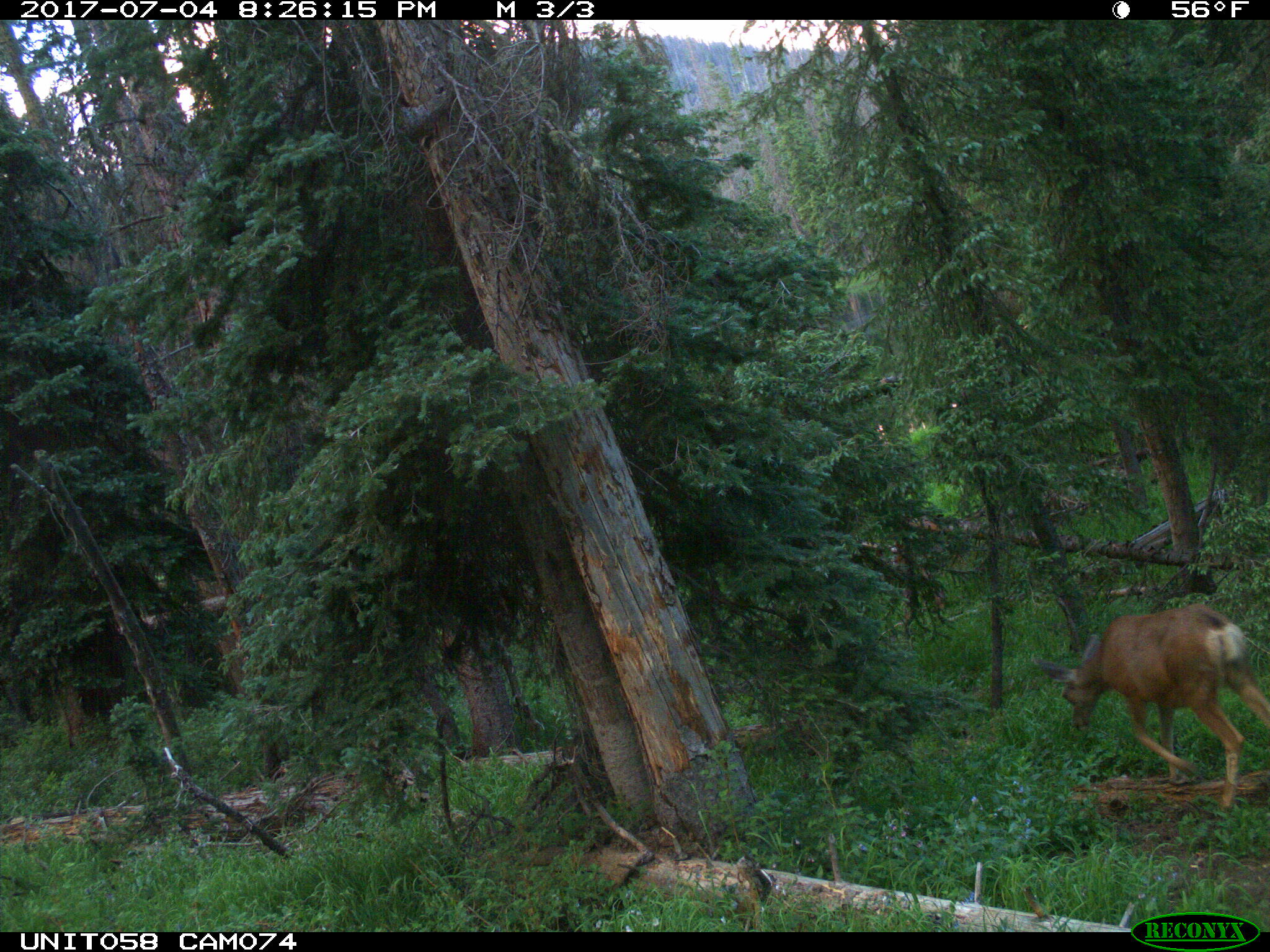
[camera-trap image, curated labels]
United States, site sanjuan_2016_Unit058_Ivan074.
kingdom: Animalia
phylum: Chordata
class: Mammalia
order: Artiodactyla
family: Cervidae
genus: Odocoileus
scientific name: Odocoileus hemionus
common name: mule deer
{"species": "Odocoileus hemionus (mule deer)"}